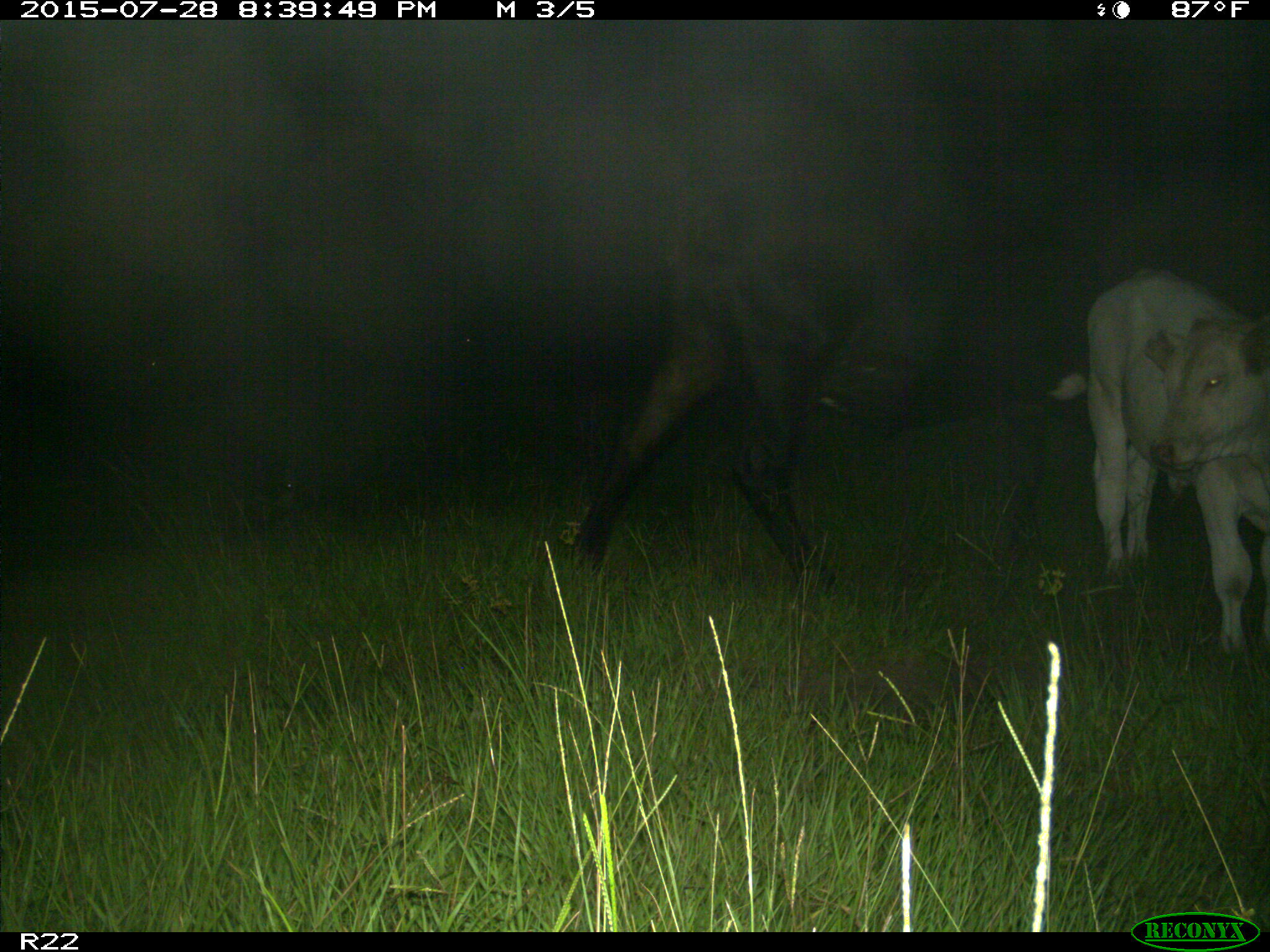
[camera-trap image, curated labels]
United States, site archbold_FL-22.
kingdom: Animalia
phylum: Chordata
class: Mammalia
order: Artiodactyla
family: Bovidae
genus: Bos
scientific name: Bos taurus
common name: domestic cow